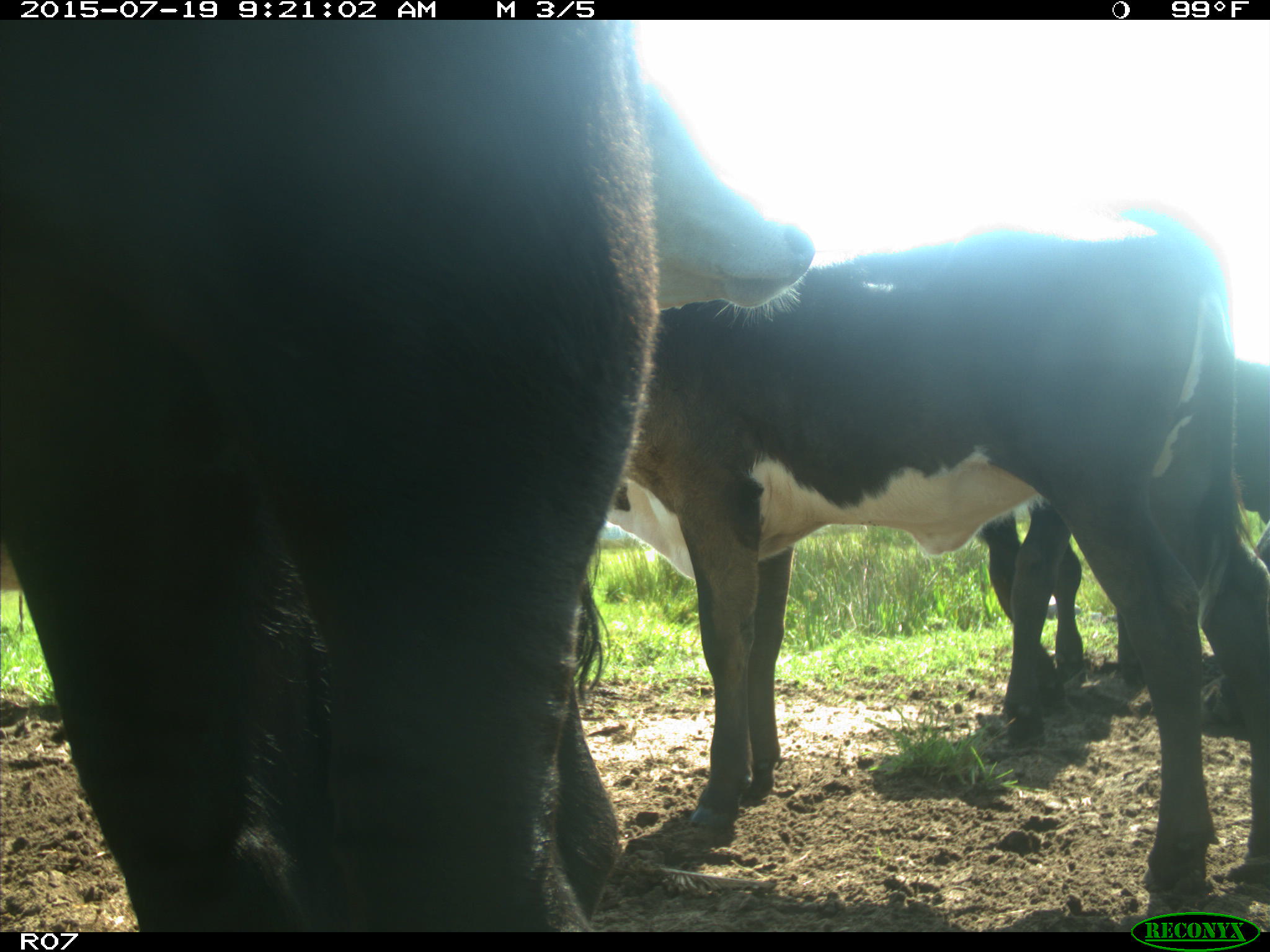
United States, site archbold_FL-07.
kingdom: Animalia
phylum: Chordata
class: Mammalia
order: Artiodactyla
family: Bovidae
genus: Bos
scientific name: Bos taurus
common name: domestic cow